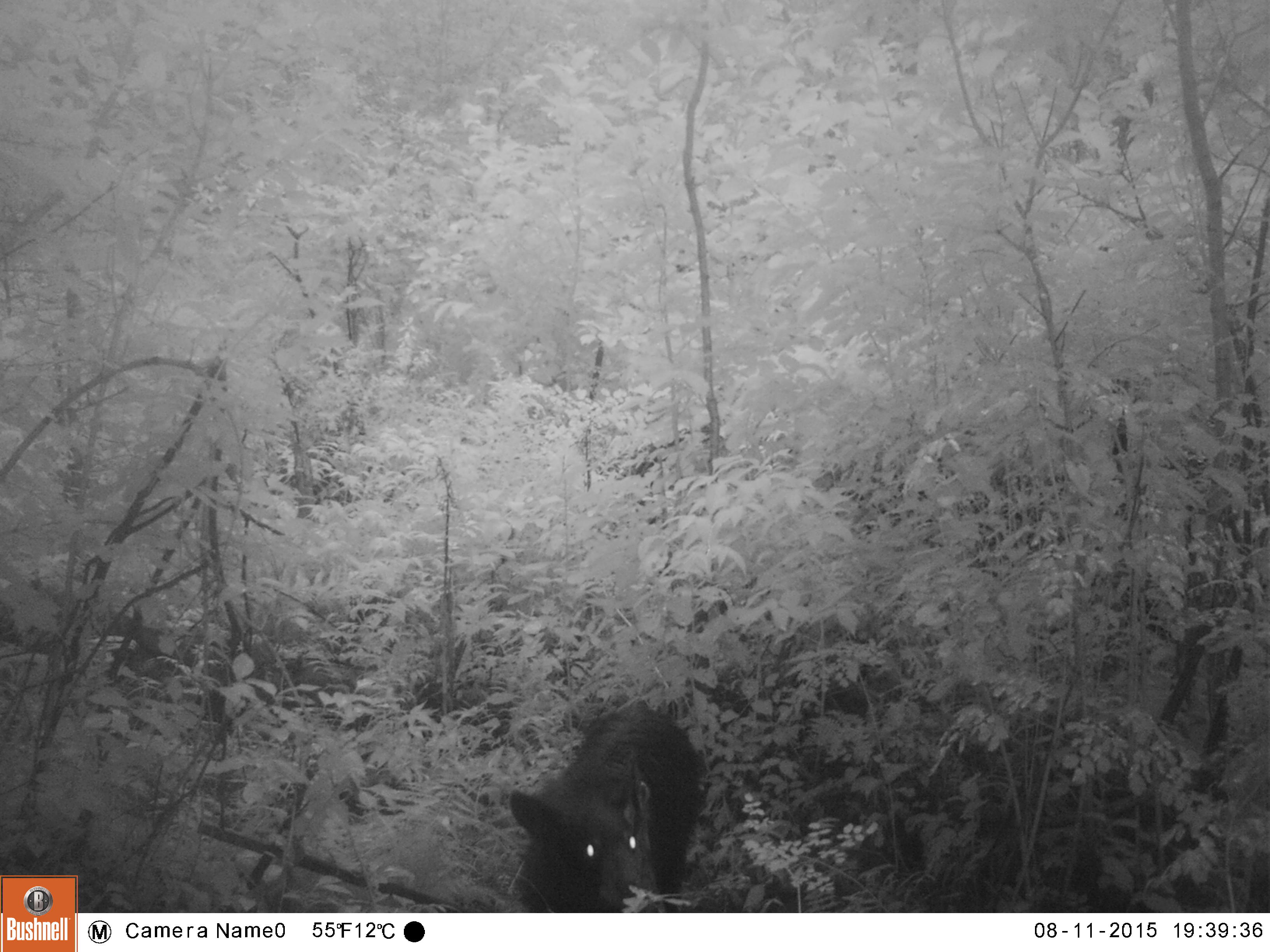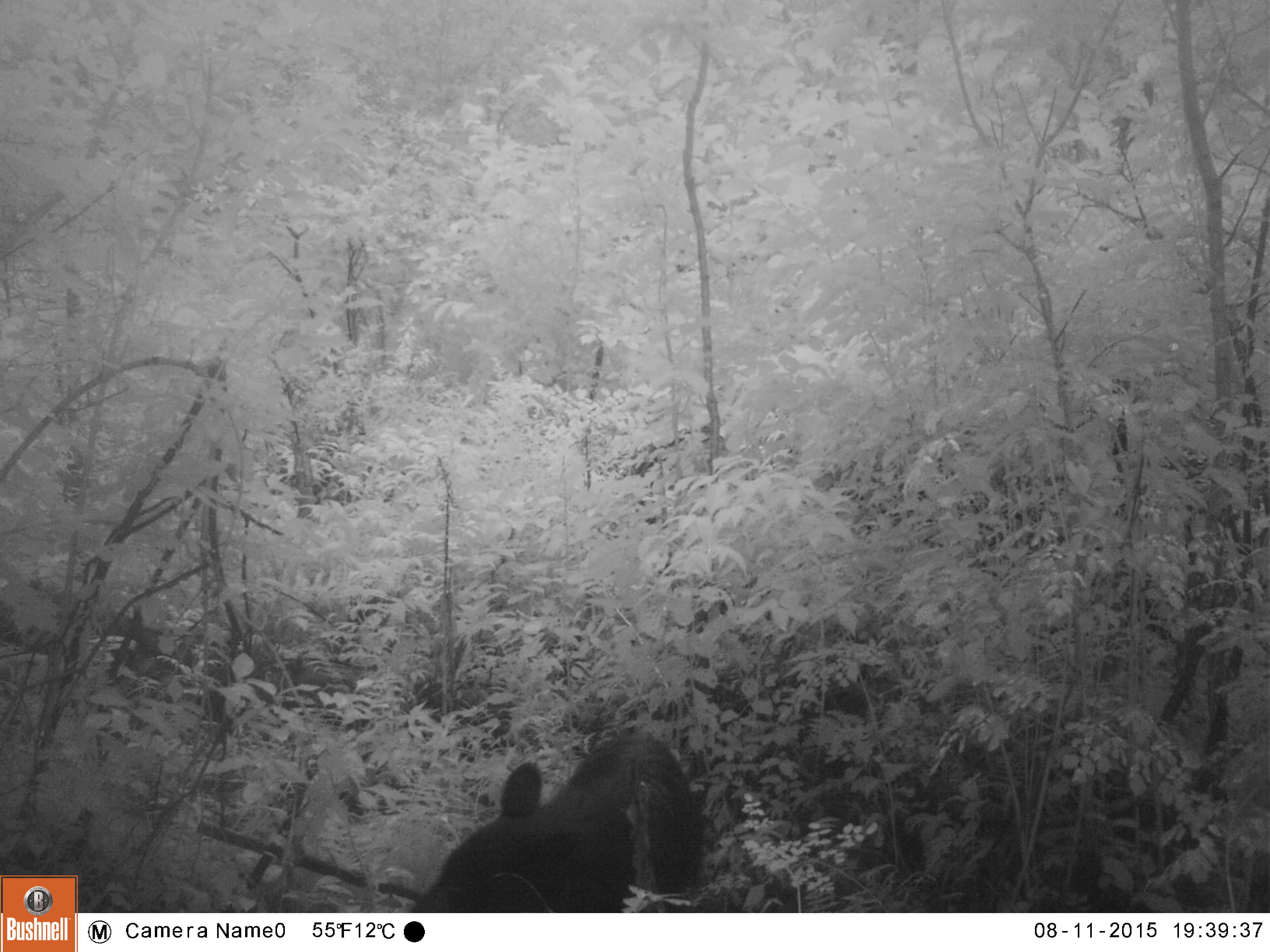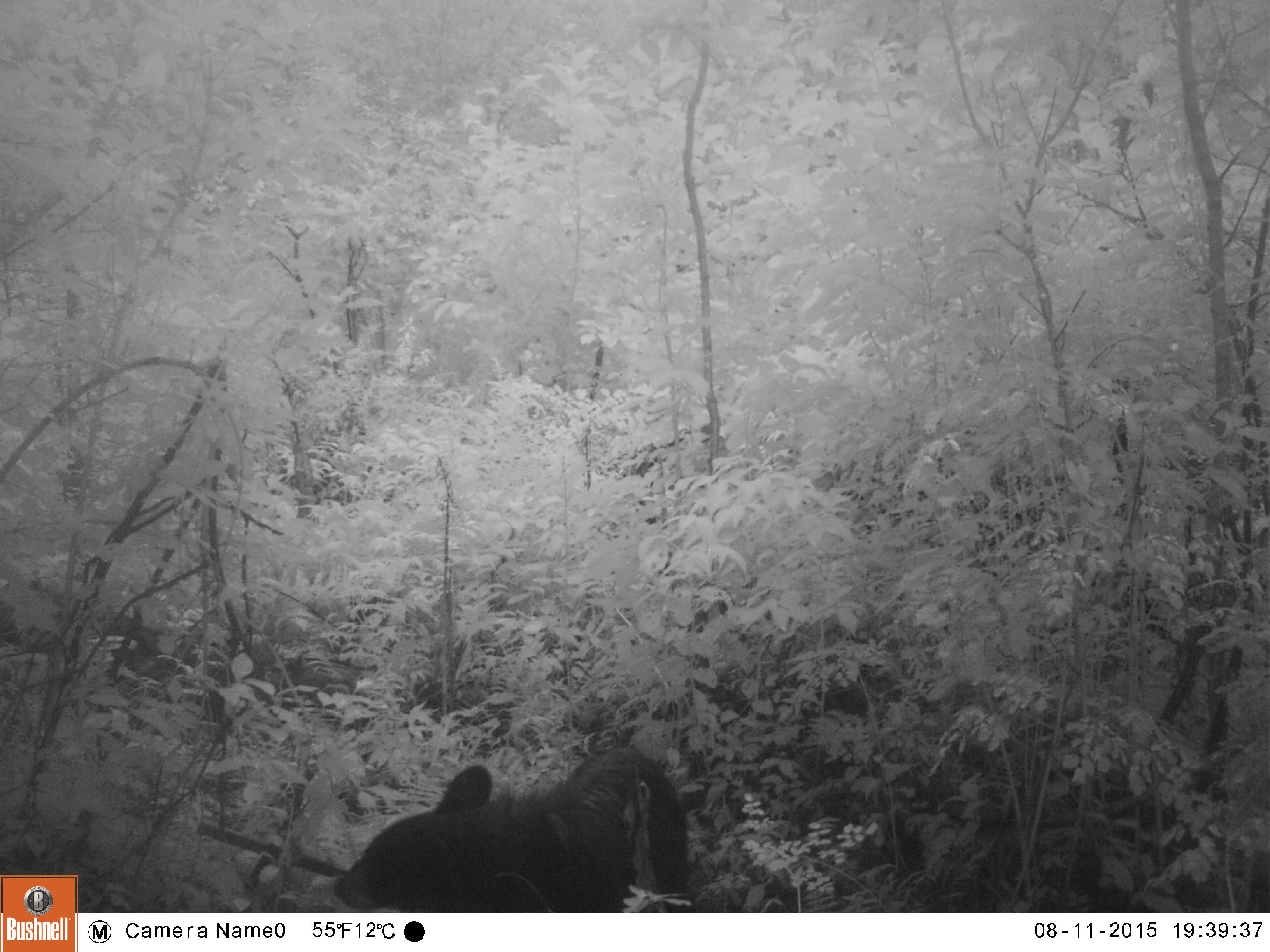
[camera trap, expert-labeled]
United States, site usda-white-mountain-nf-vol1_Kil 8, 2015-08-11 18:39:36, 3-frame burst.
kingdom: Animalia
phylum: Chordata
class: Mammalia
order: Carnivora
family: Ursidae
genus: Ursus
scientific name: Ursus americanus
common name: black bear